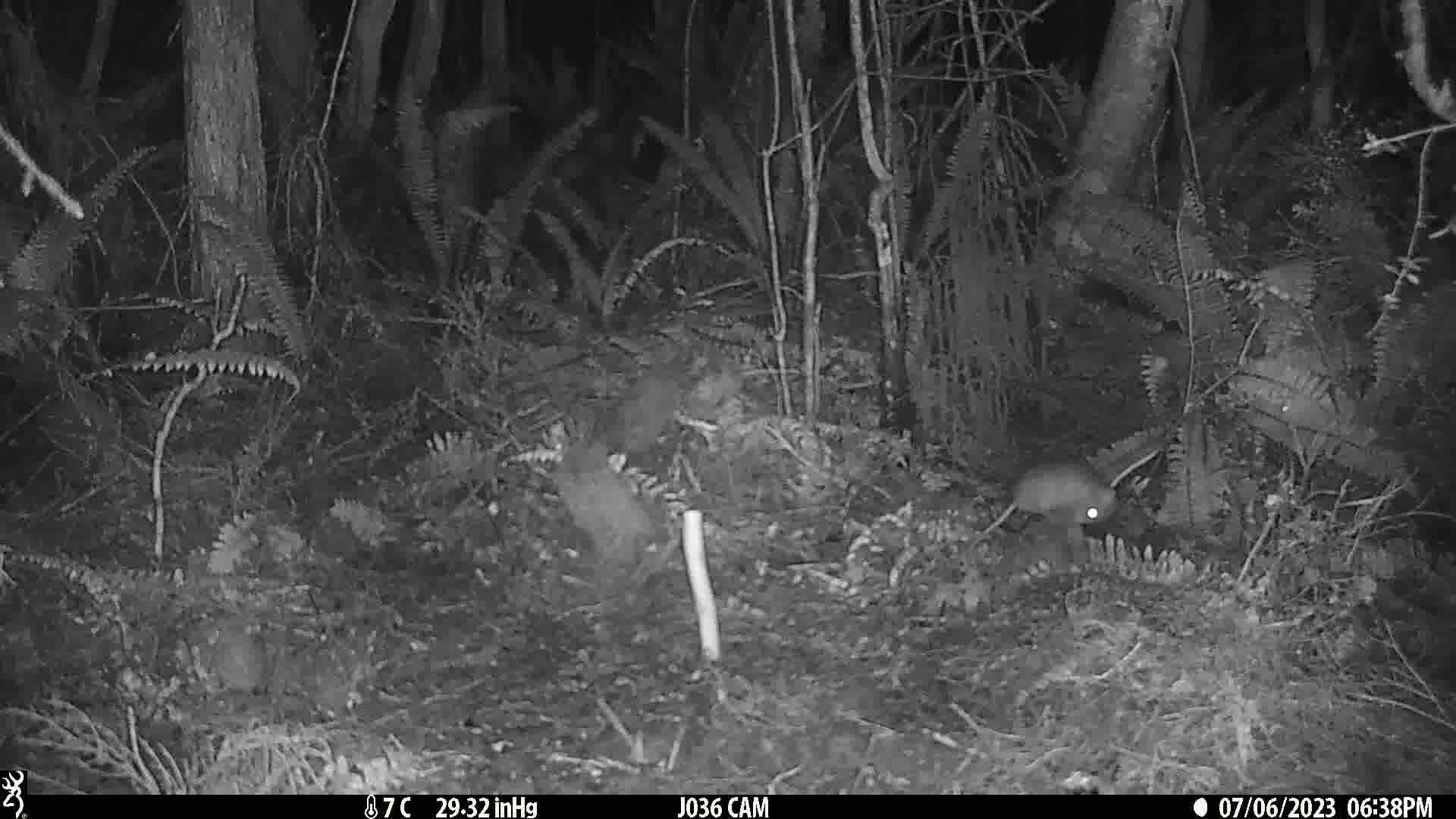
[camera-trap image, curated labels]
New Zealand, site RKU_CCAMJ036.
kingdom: Animalia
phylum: Chordata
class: Mammalia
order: Rodentia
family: Muridae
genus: Rattus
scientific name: Rattus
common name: rat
Rat (Rattus).